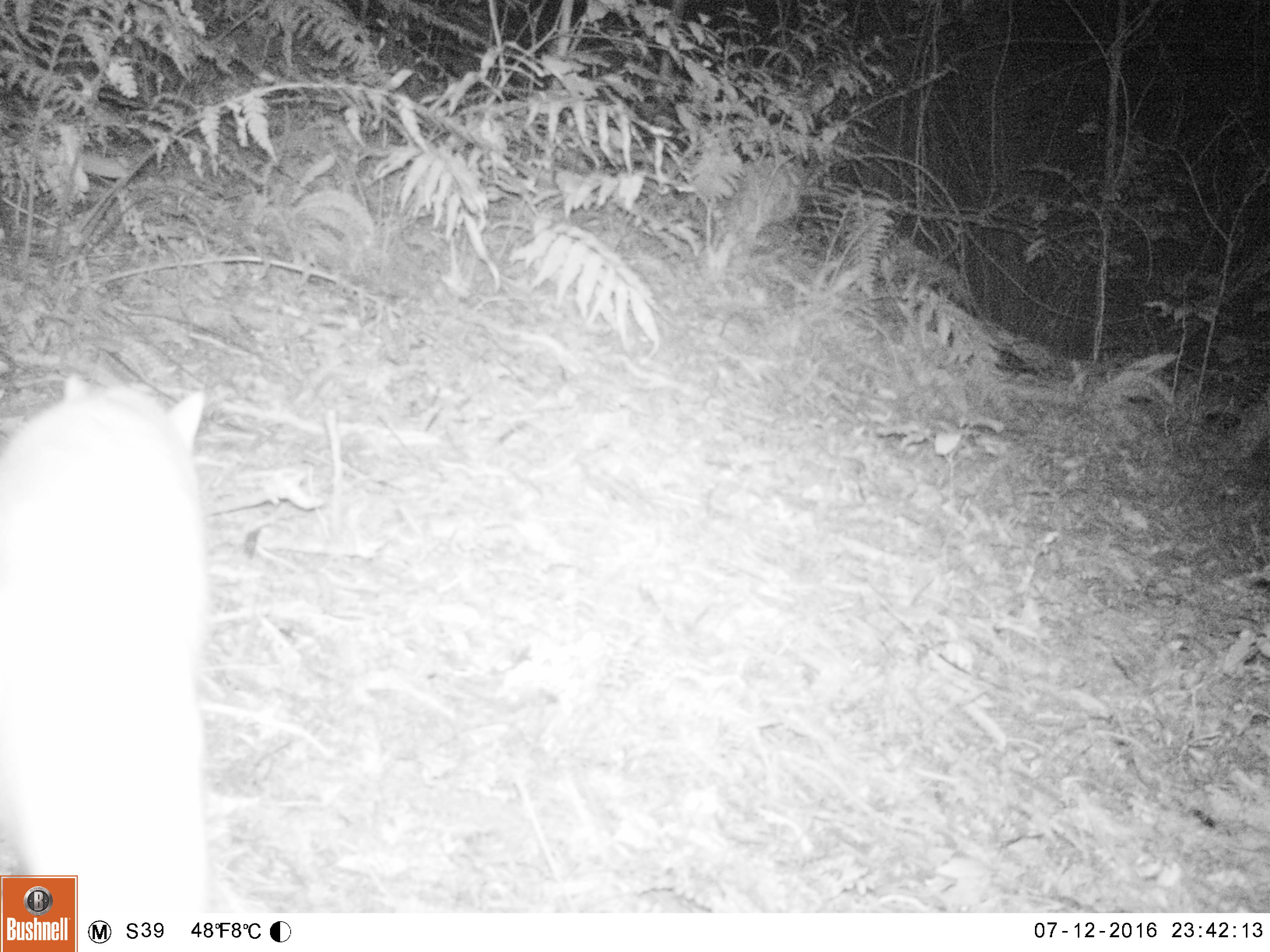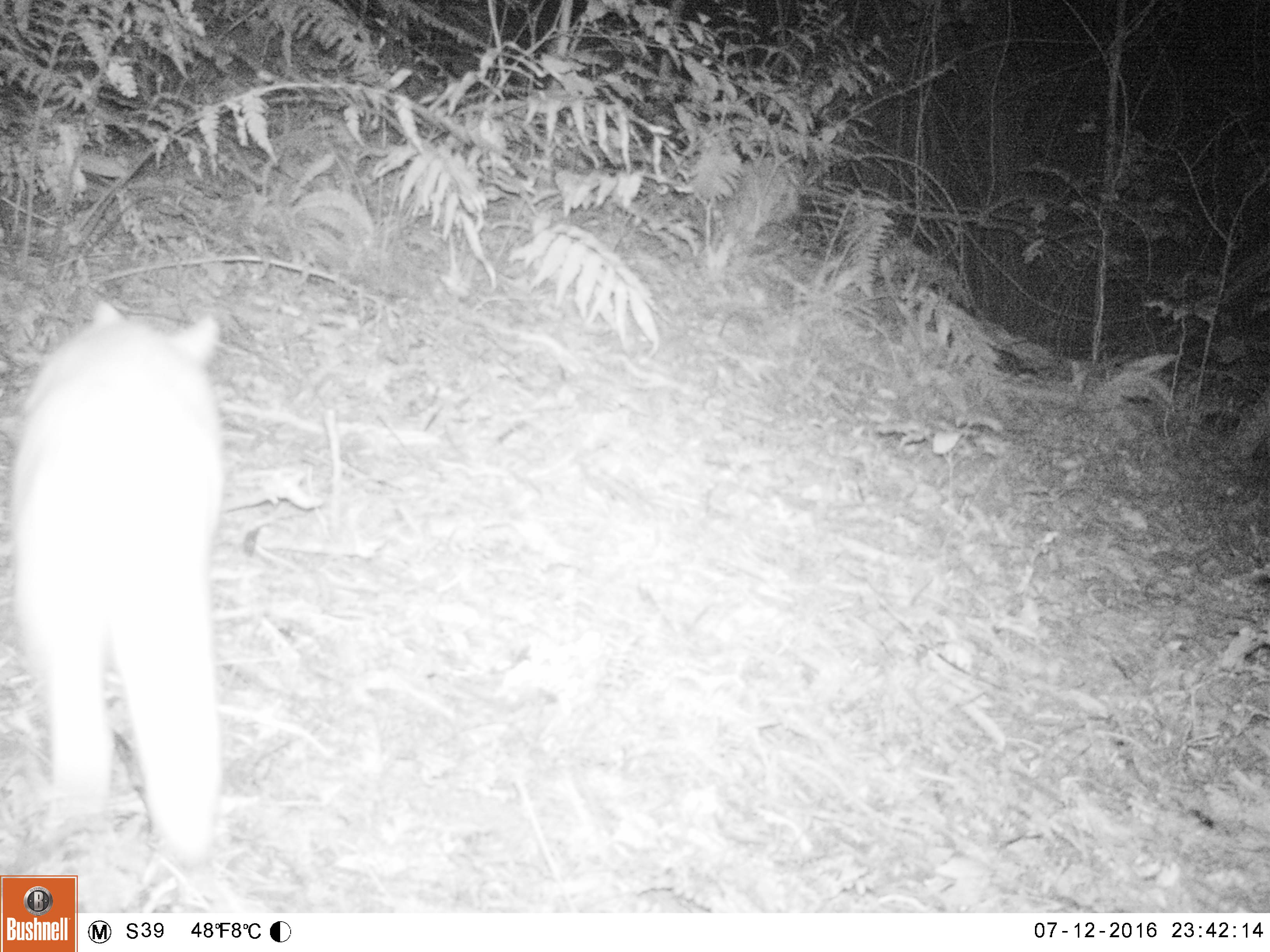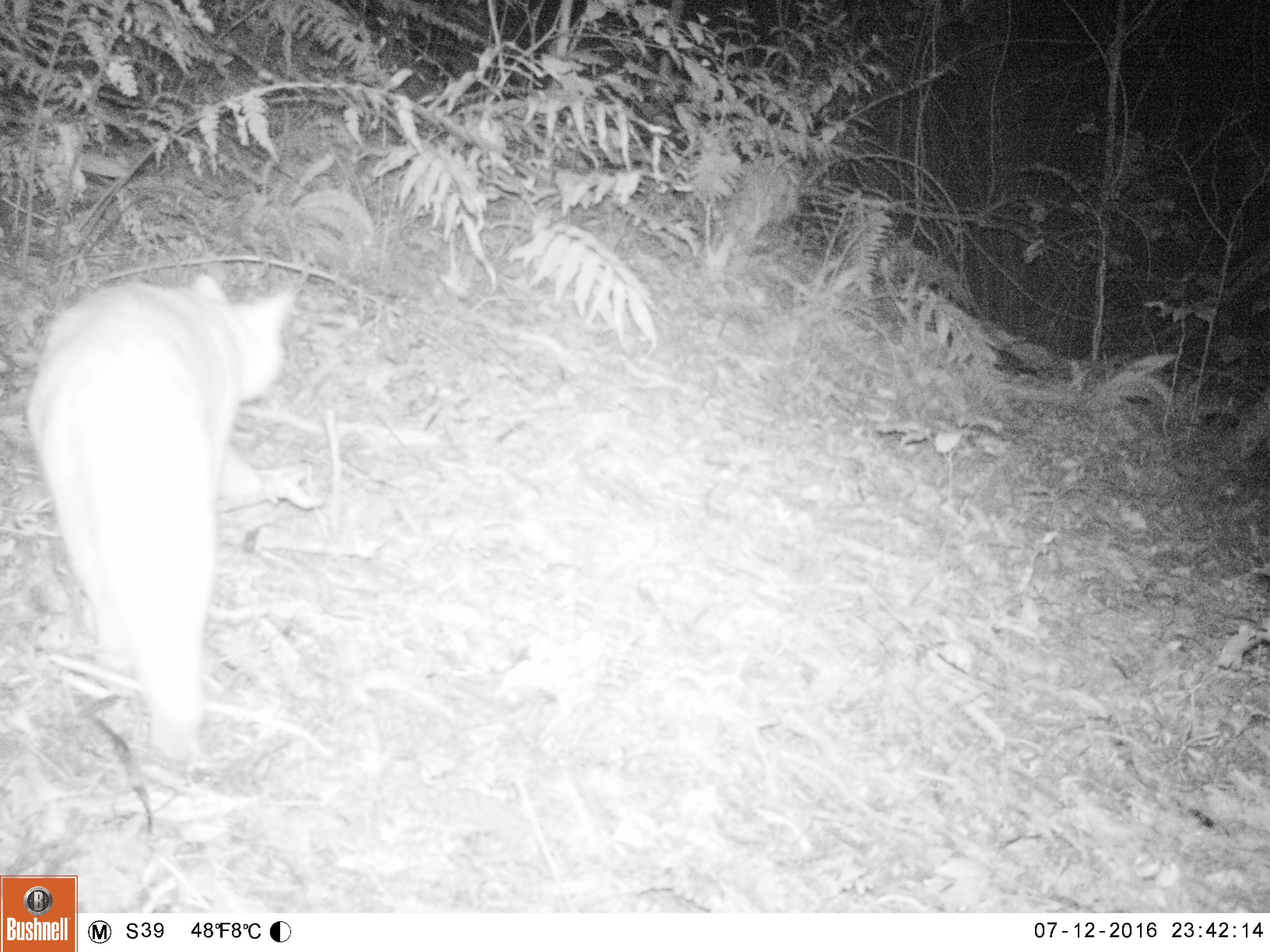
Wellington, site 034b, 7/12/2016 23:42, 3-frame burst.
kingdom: Animalia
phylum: Chordata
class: Mammalia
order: Carnivora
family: Felidae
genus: Felis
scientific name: Felis catus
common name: cat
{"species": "cat (Felis catus)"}